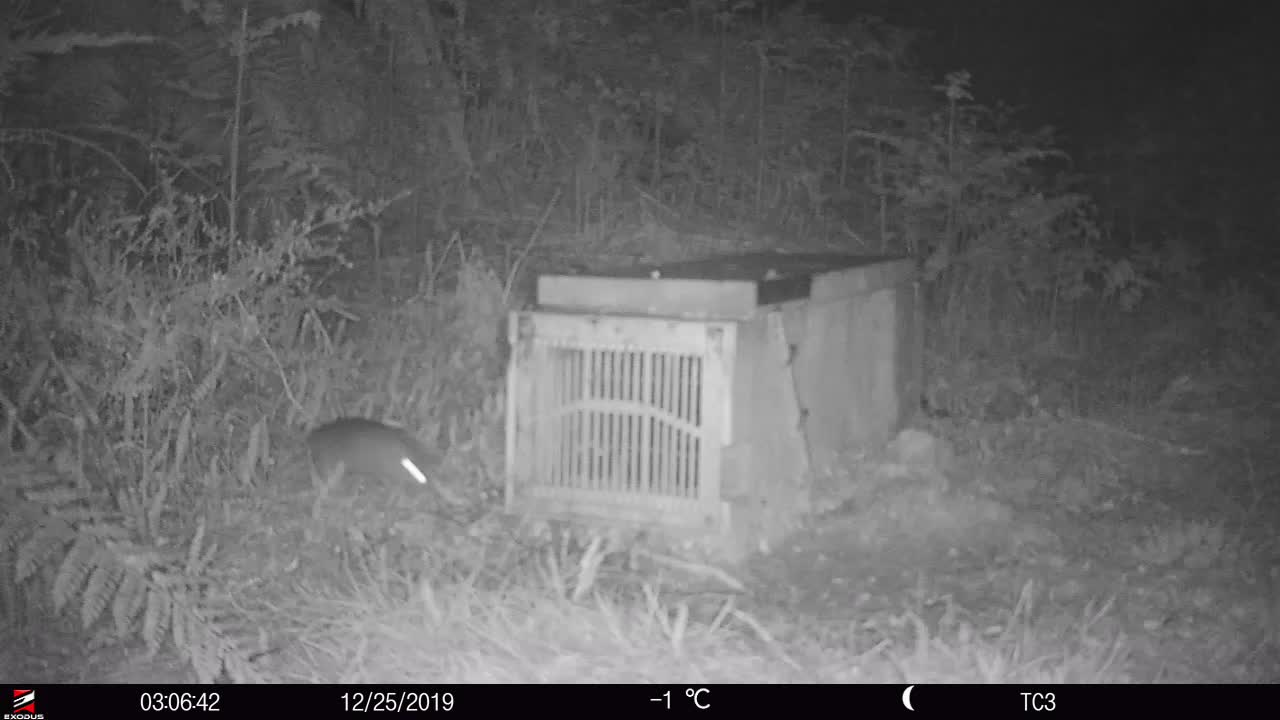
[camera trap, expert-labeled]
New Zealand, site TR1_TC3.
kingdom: Animalia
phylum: Chordata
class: Mammalia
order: Rodentia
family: Muridae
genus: Rattus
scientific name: Rattus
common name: rat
Rat (Rattus).